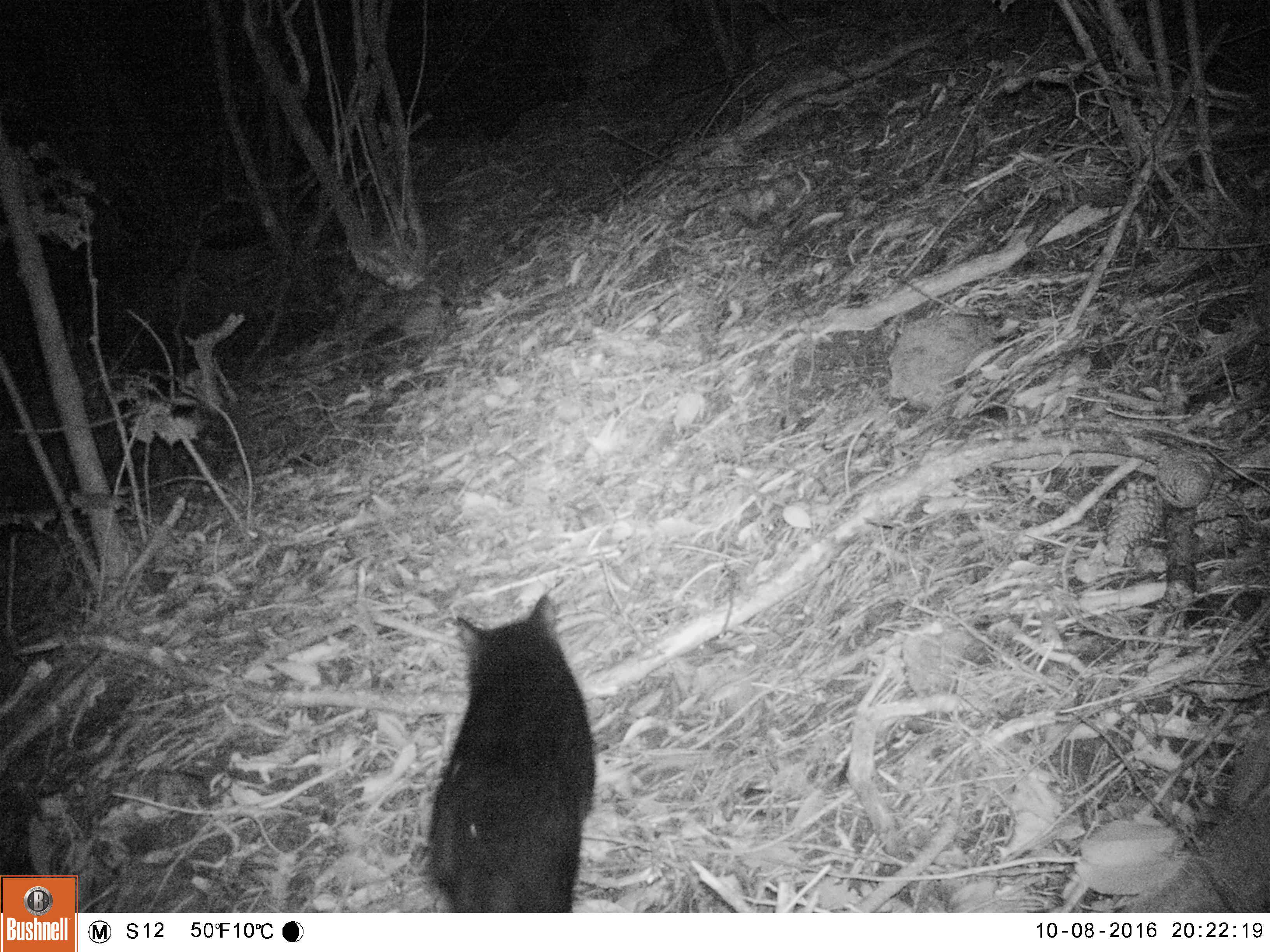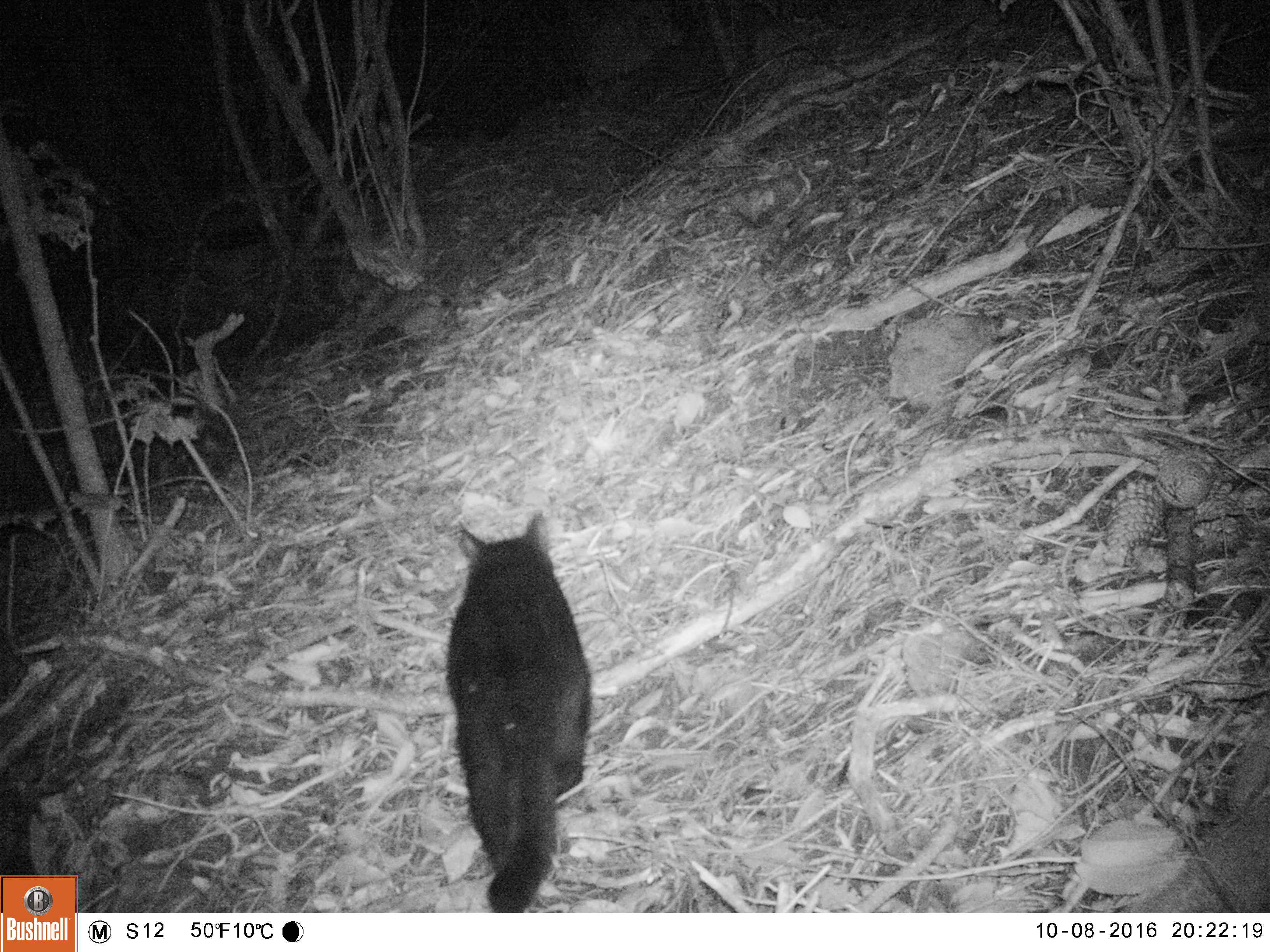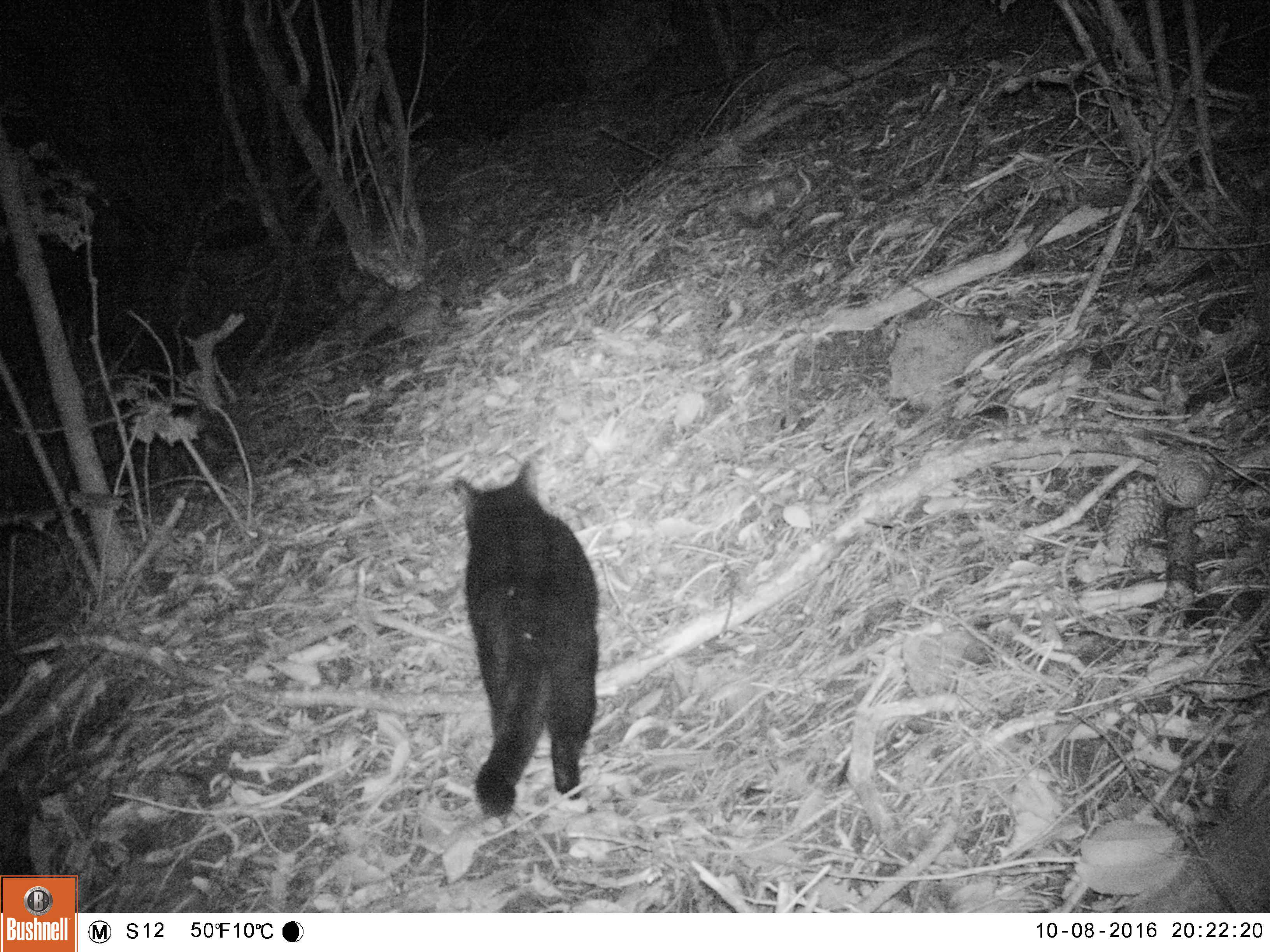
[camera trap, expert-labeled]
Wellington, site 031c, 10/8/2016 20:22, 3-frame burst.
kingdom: Animalia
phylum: Chordata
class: Mammalia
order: Carnivora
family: Felidae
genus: Felis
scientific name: Felis catus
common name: cat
Cat (Felis catus).